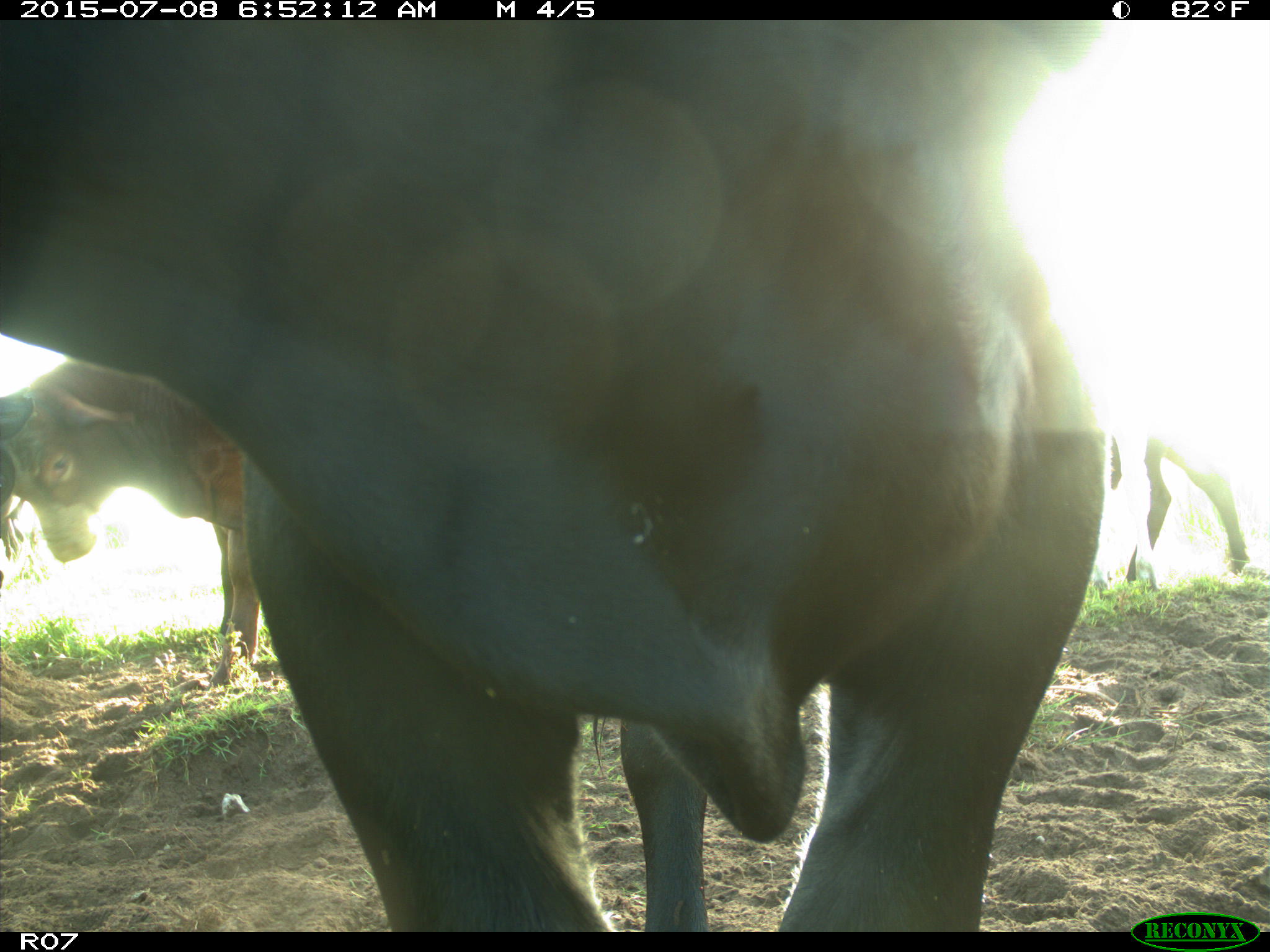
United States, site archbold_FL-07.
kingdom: Animalia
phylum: Chordata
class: Mammalia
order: Artiodactyla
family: Bovidae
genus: Bos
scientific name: Bos taurus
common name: domestic cow